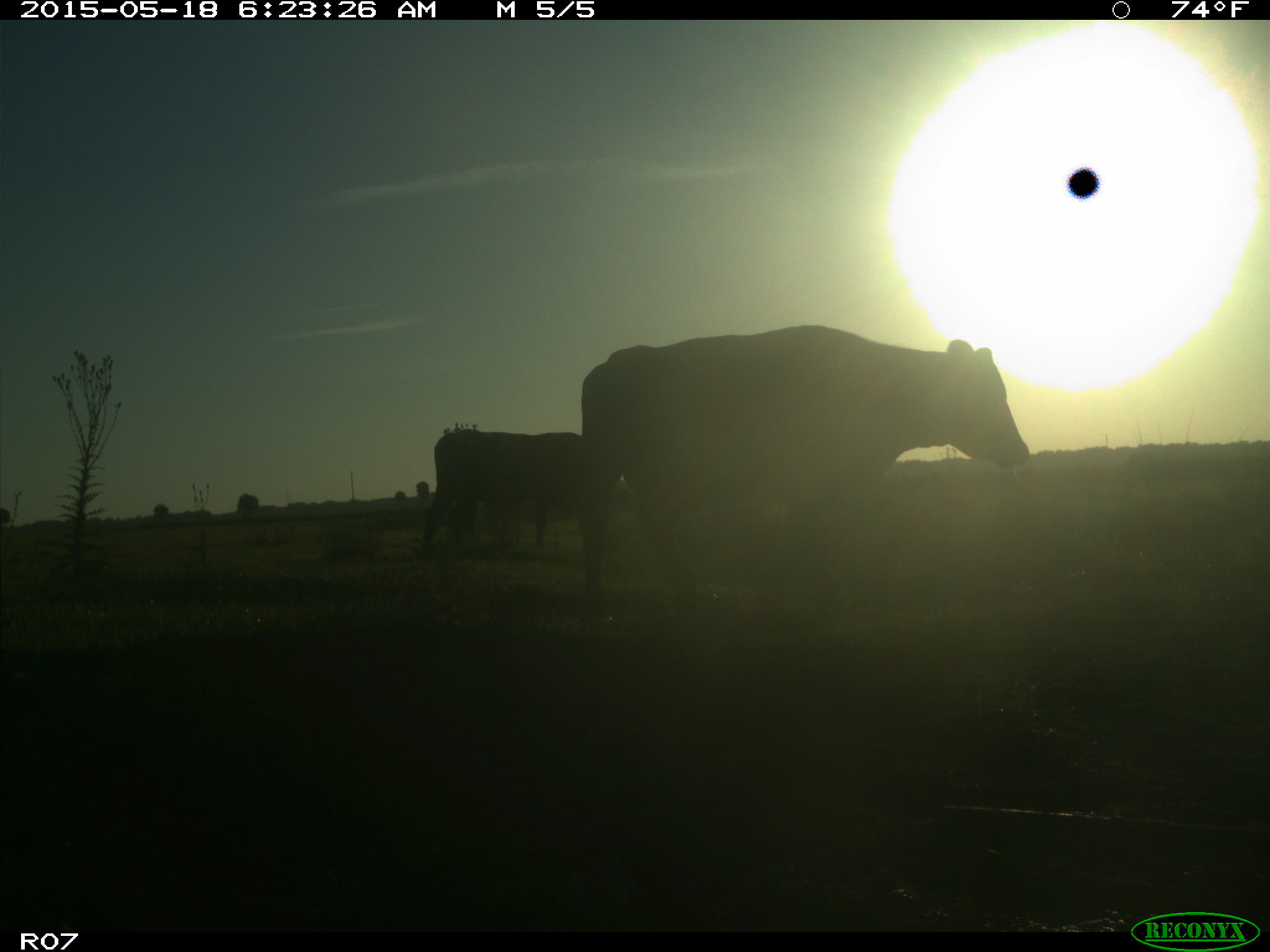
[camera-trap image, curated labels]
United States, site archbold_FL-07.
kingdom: Animalia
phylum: Chordata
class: Mammalia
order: Artiodactyla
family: Bovidae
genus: Bos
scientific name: Bos taurus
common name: domestic cow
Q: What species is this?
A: Bos taurus (domestic cow).